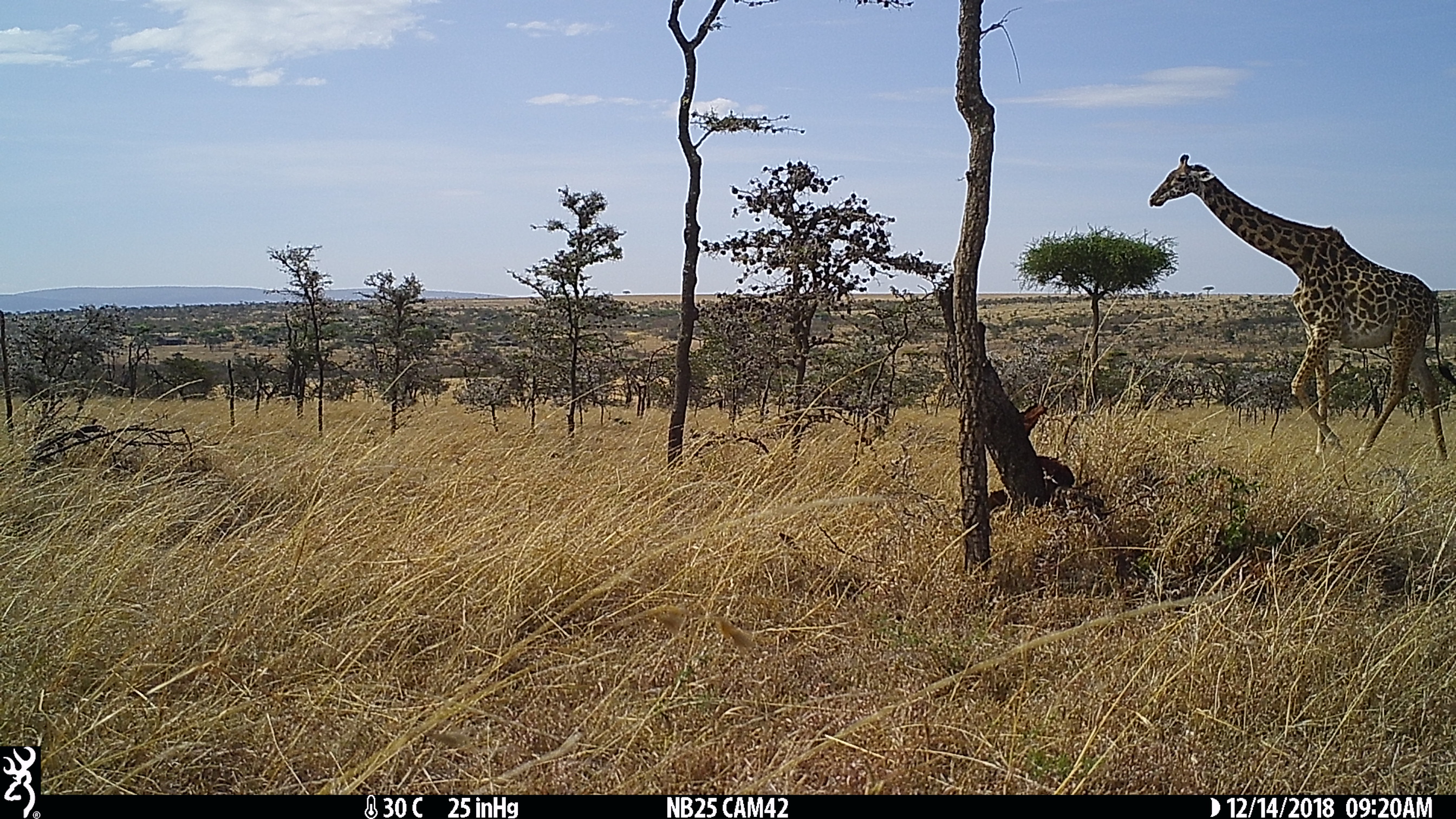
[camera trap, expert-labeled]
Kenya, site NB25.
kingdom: Animalia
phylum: Chordata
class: Mammalia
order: Artiodactyla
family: Giraffidae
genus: Giraffa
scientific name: Giraffa camelopardalis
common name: northern giraffe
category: giraffe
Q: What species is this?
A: Giraffe (northern giraffe) (Giraffa camelopardalis).